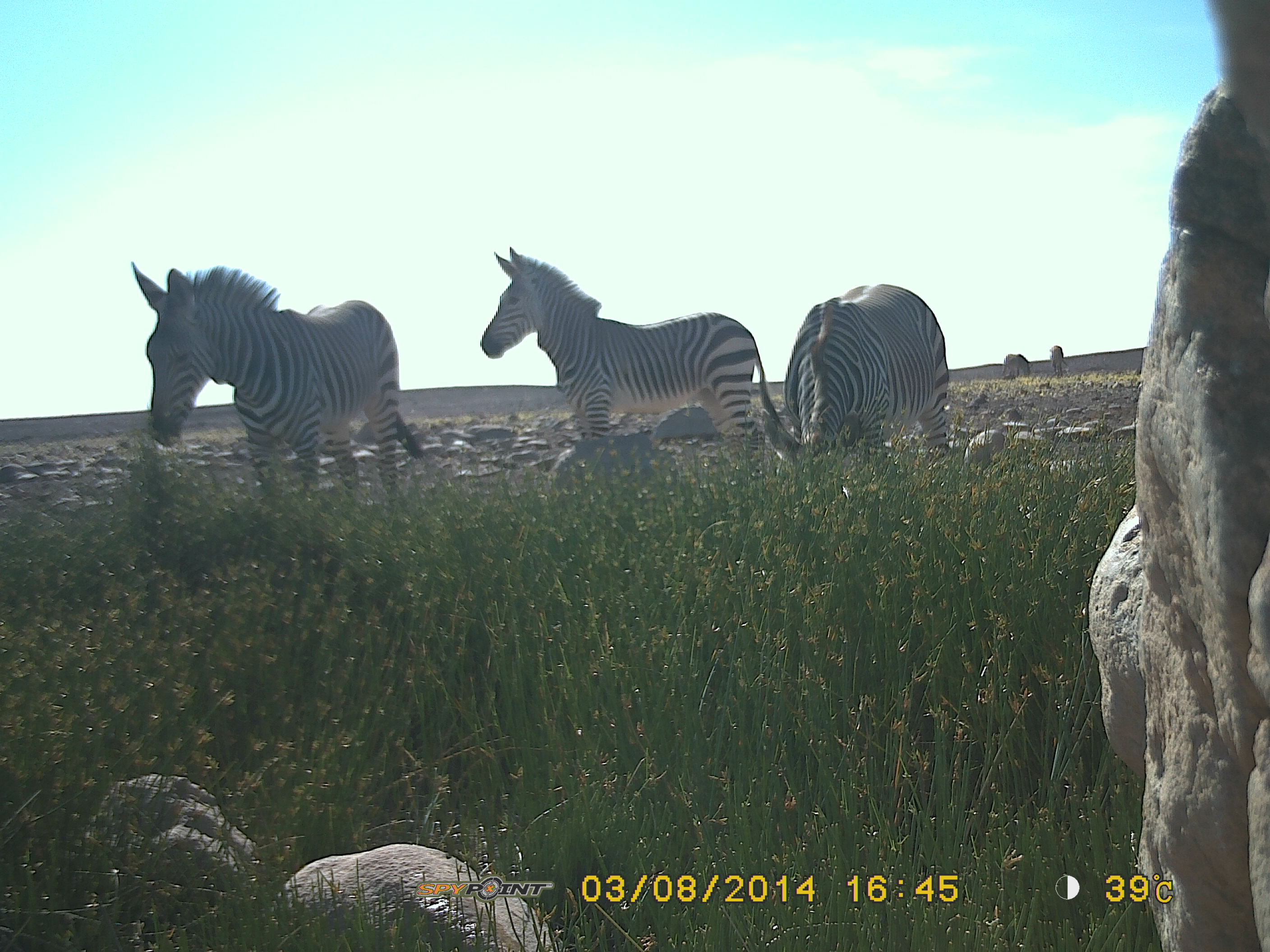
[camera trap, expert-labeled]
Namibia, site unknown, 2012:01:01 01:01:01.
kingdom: Animalia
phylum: Chordata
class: Mammalia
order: Perissodactyla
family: Equidae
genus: Equus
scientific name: Equus zebra hartmannae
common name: hartmann's mountain zebra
Equus zebra hartmannae (hartmann's mountain zebra).